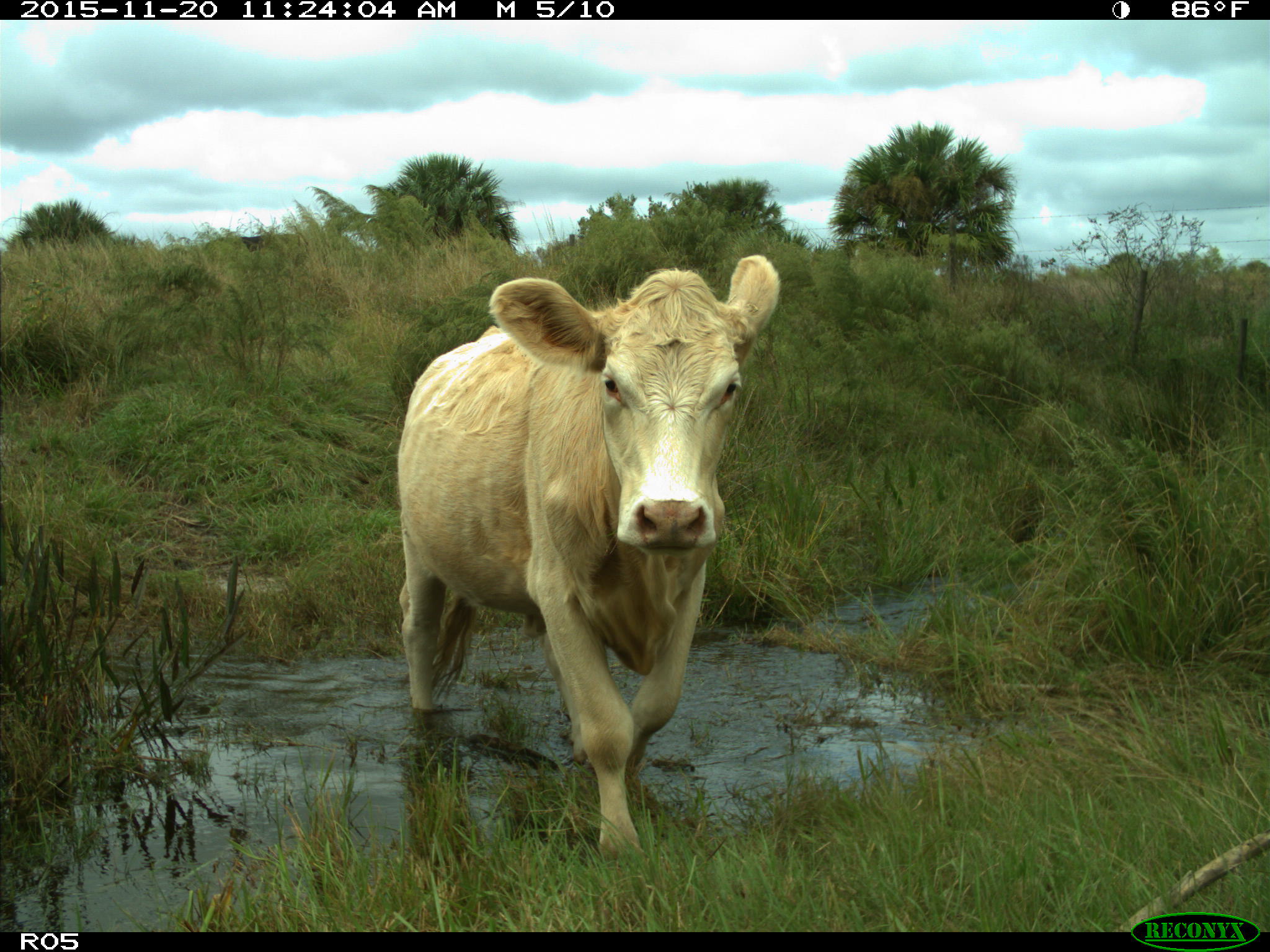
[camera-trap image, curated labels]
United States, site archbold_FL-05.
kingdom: Animalia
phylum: Chordata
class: Mammalia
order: Artiodactyla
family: Bovidae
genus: Bos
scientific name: Bos taurus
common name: domestic cow